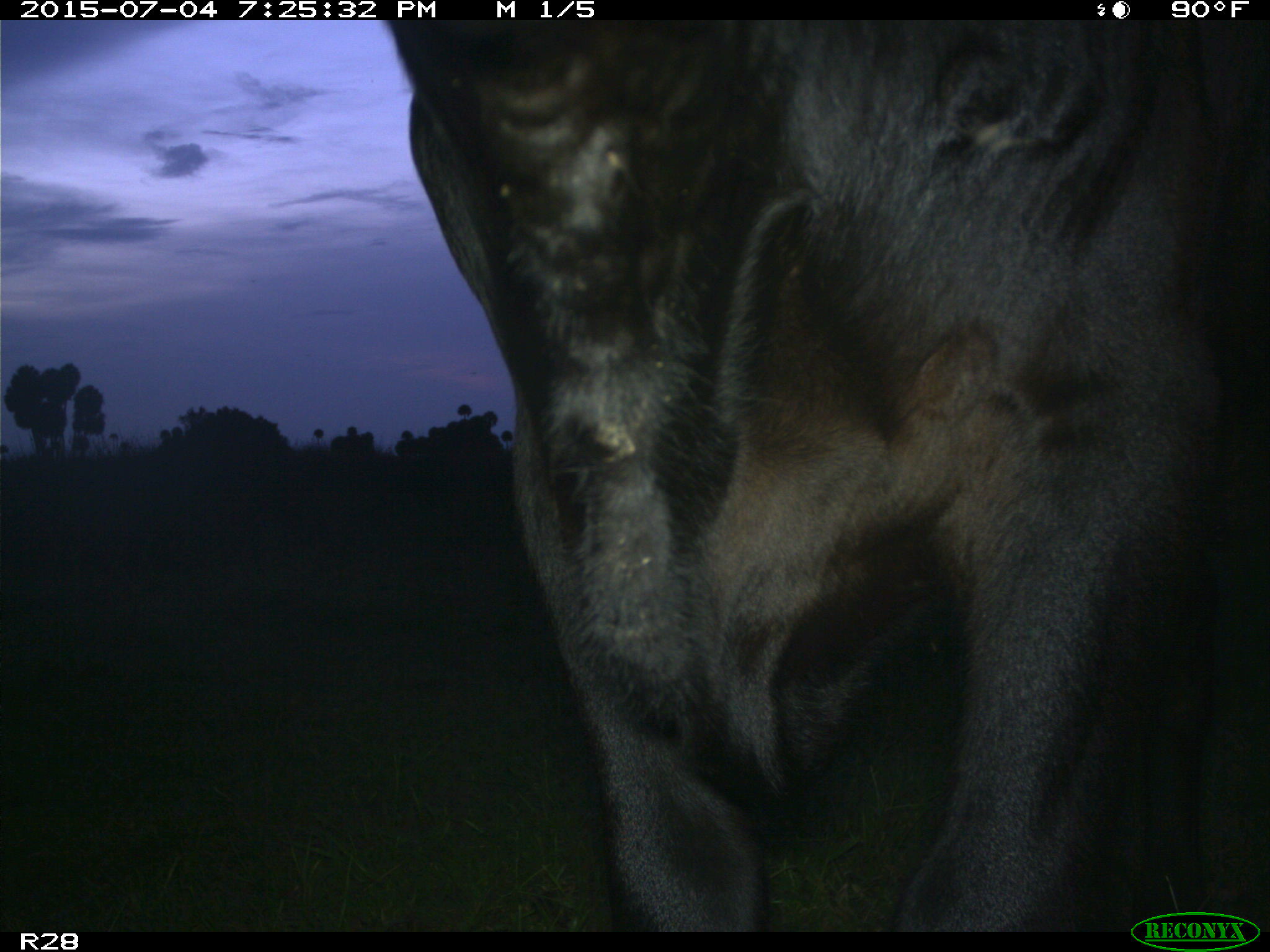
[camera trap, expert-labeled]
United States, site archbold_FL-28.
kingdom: Animalia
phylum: Chordata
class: Mammalia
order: Artiodactyla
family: Bovidae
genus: Bos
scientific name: Bos taurus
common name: domestic cow